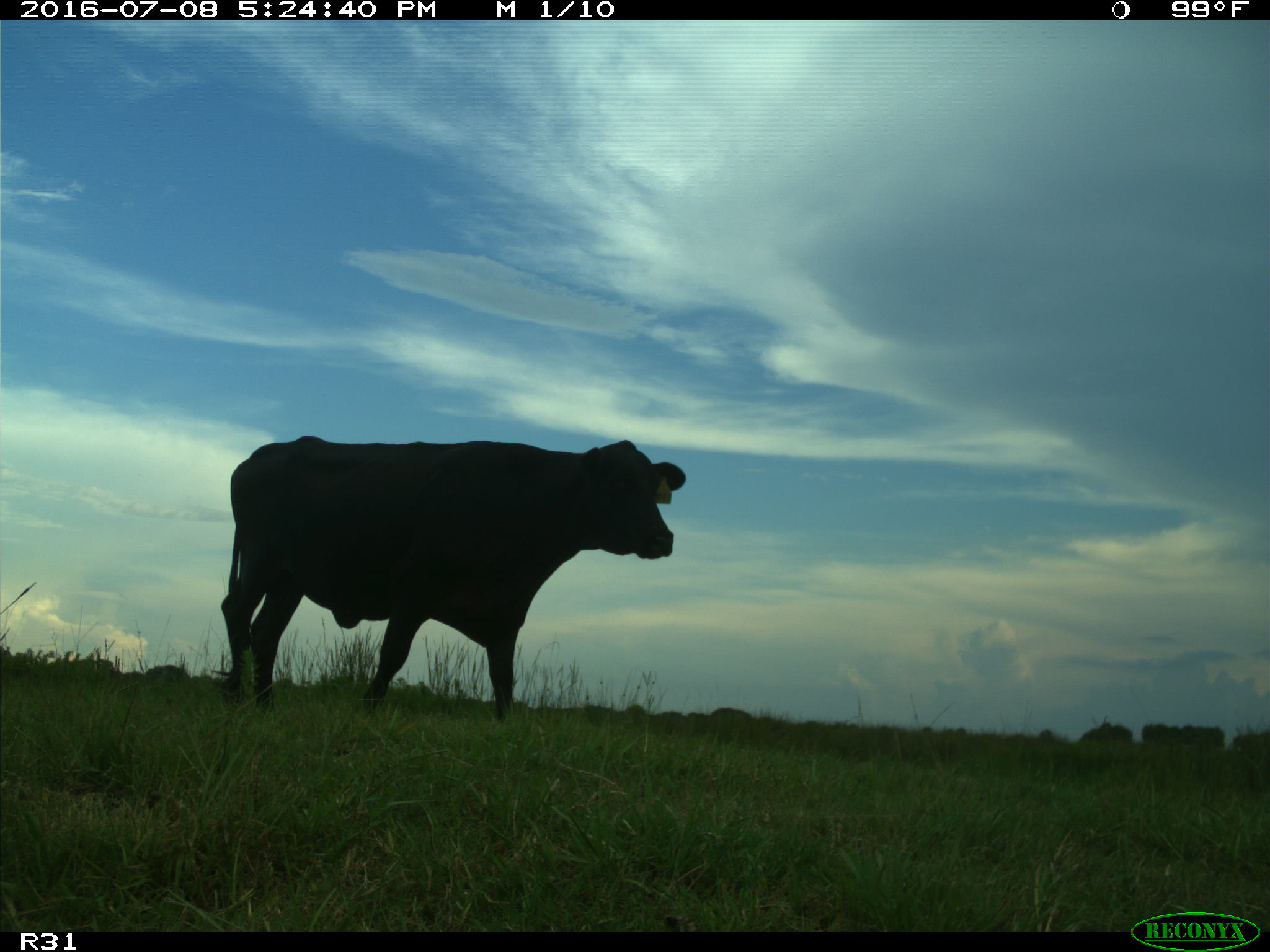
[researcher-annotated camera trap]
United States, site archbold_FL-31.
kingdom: Animalia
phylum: Chordata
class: Mammalia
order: Artiodactyla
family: Bovidae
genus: Bos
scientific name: Bos taurus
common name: domestic cow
Bos taurus (domestic cow).